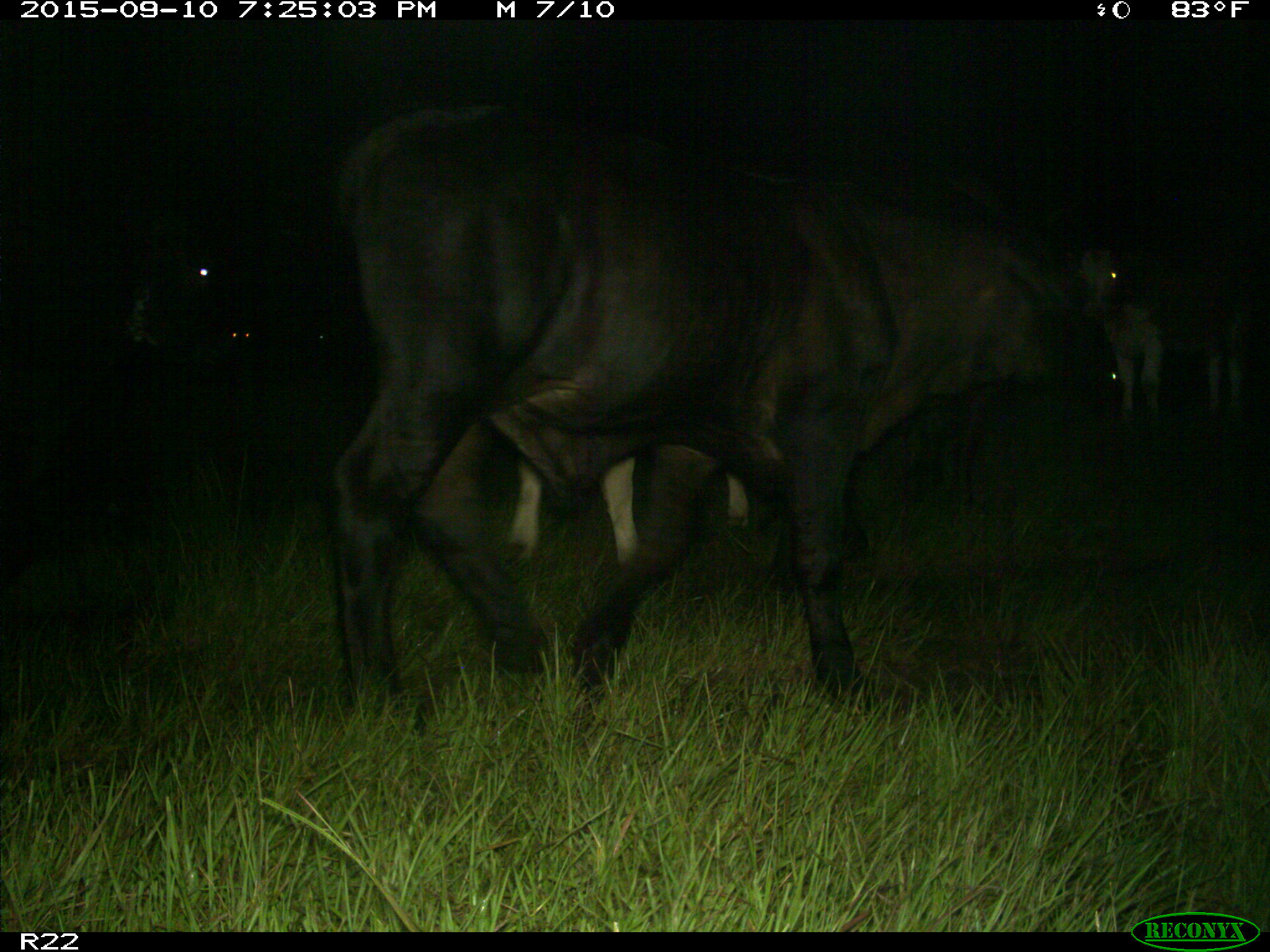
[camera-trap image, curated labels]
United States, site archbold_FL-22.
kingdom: Animalia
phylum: Chordata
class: Mammalia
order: Artiodactyla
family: Bovidae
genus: Bos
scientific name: Bos taurus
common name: domestic cow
Bos taurus (domestic cow).